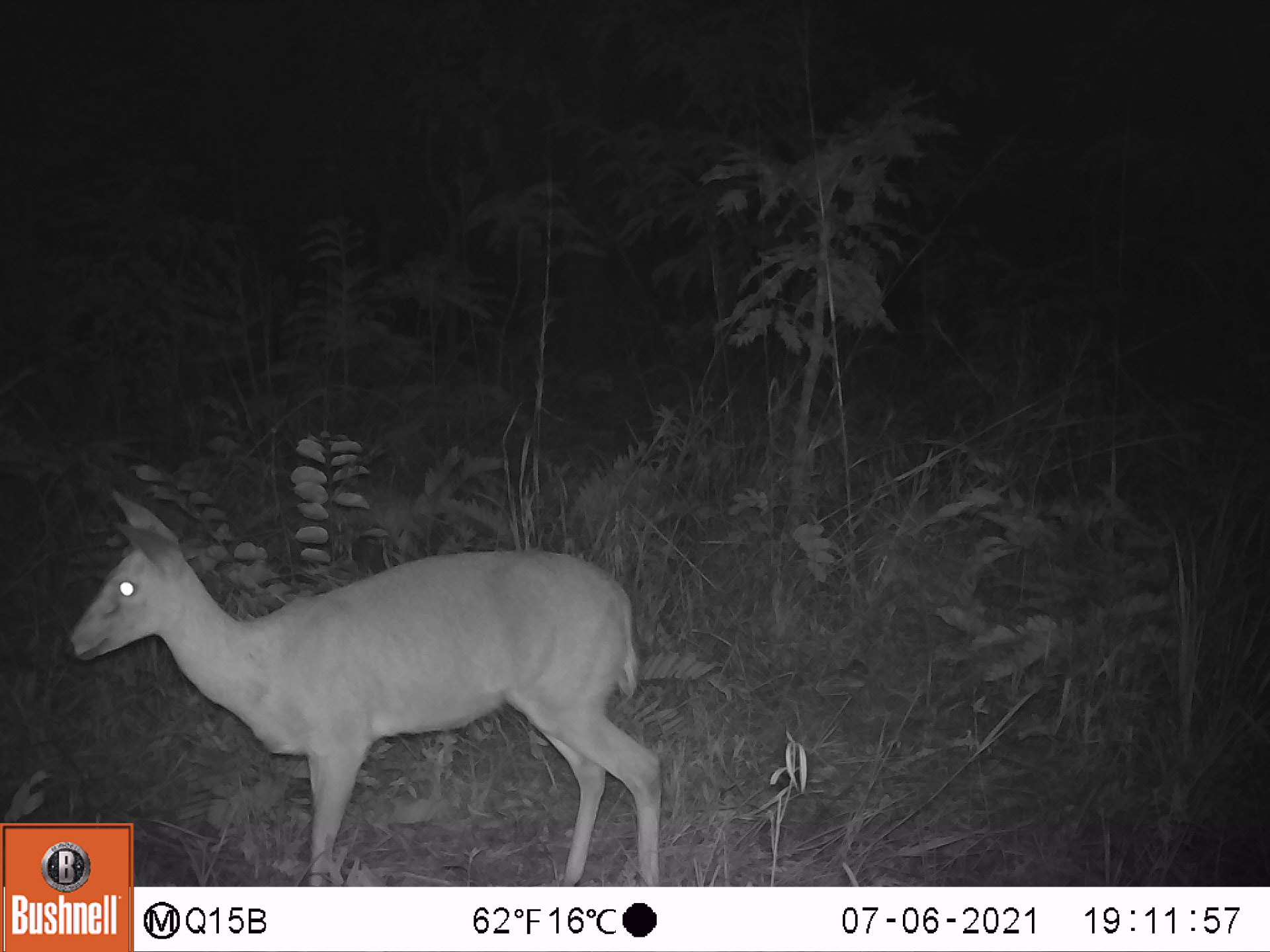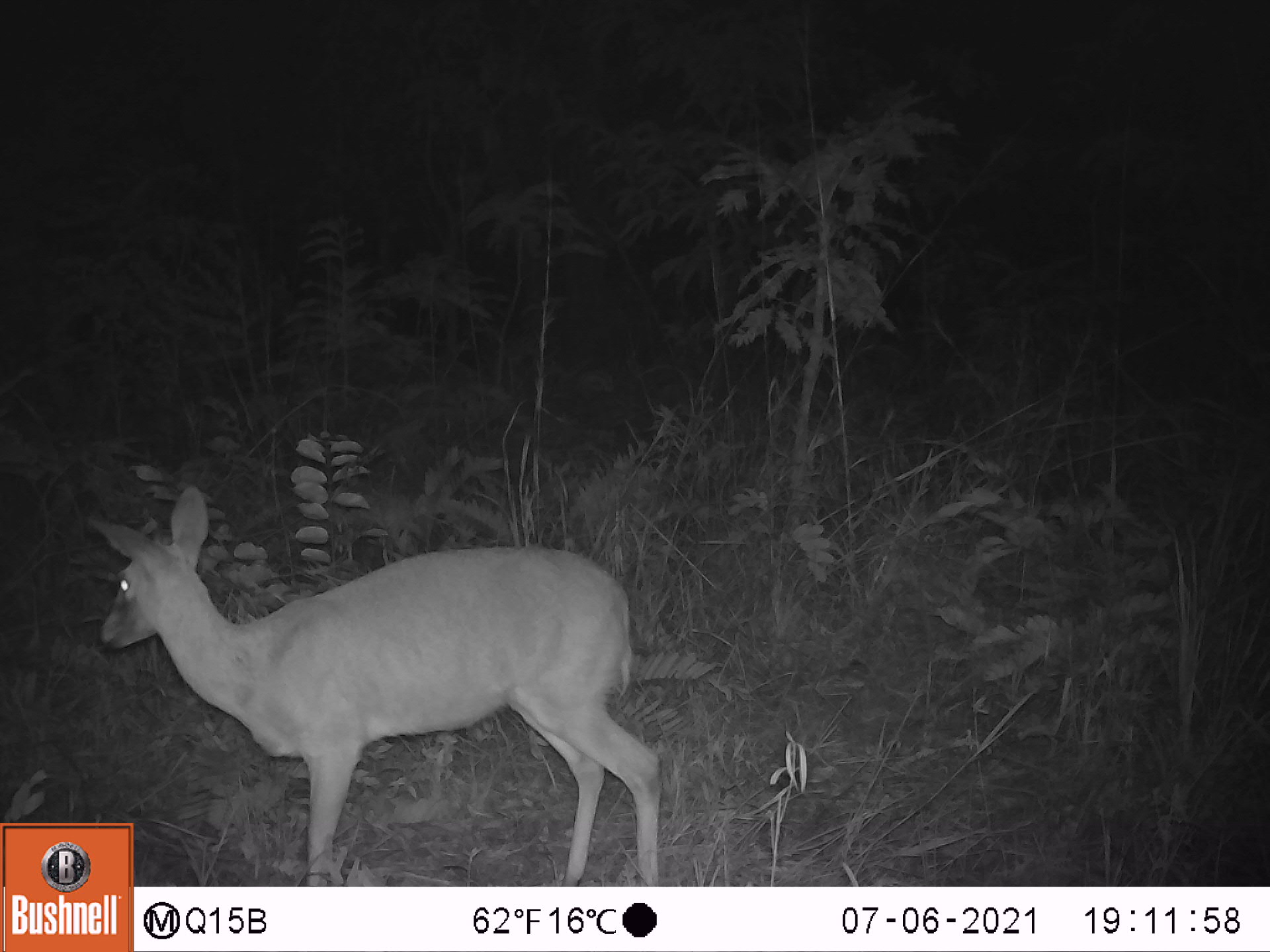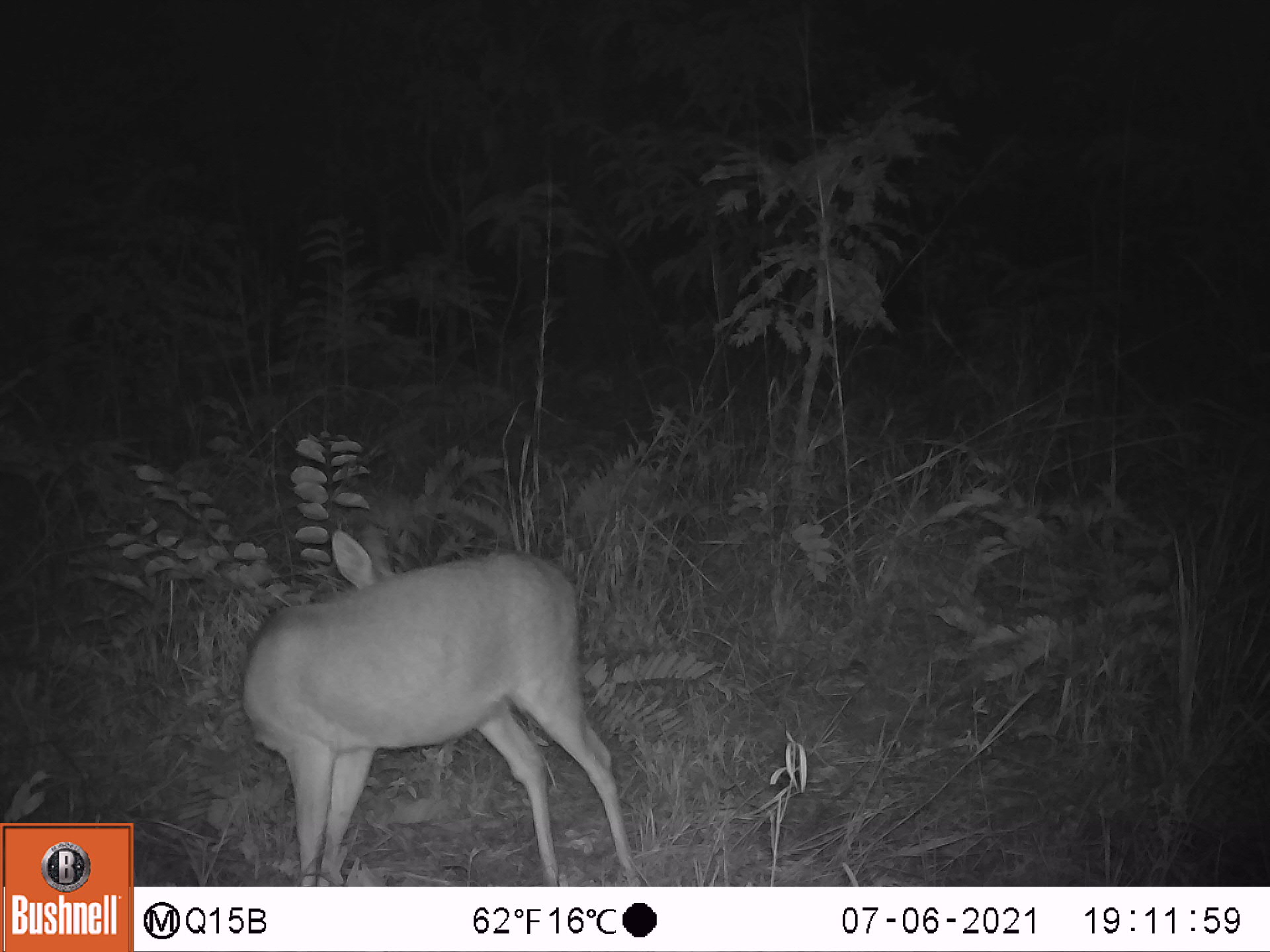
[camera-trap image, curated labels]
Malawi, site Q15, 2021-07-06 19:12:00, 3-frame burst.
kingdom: Animalia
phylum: Chordata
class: Mammalia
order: Artiodactyla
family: Bovidae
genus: Sylvicapra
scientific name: Sylvicapra grimmia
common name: common duiker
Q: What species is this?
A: Common duiker (Sylvicapra grimmia).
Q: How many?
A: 1.